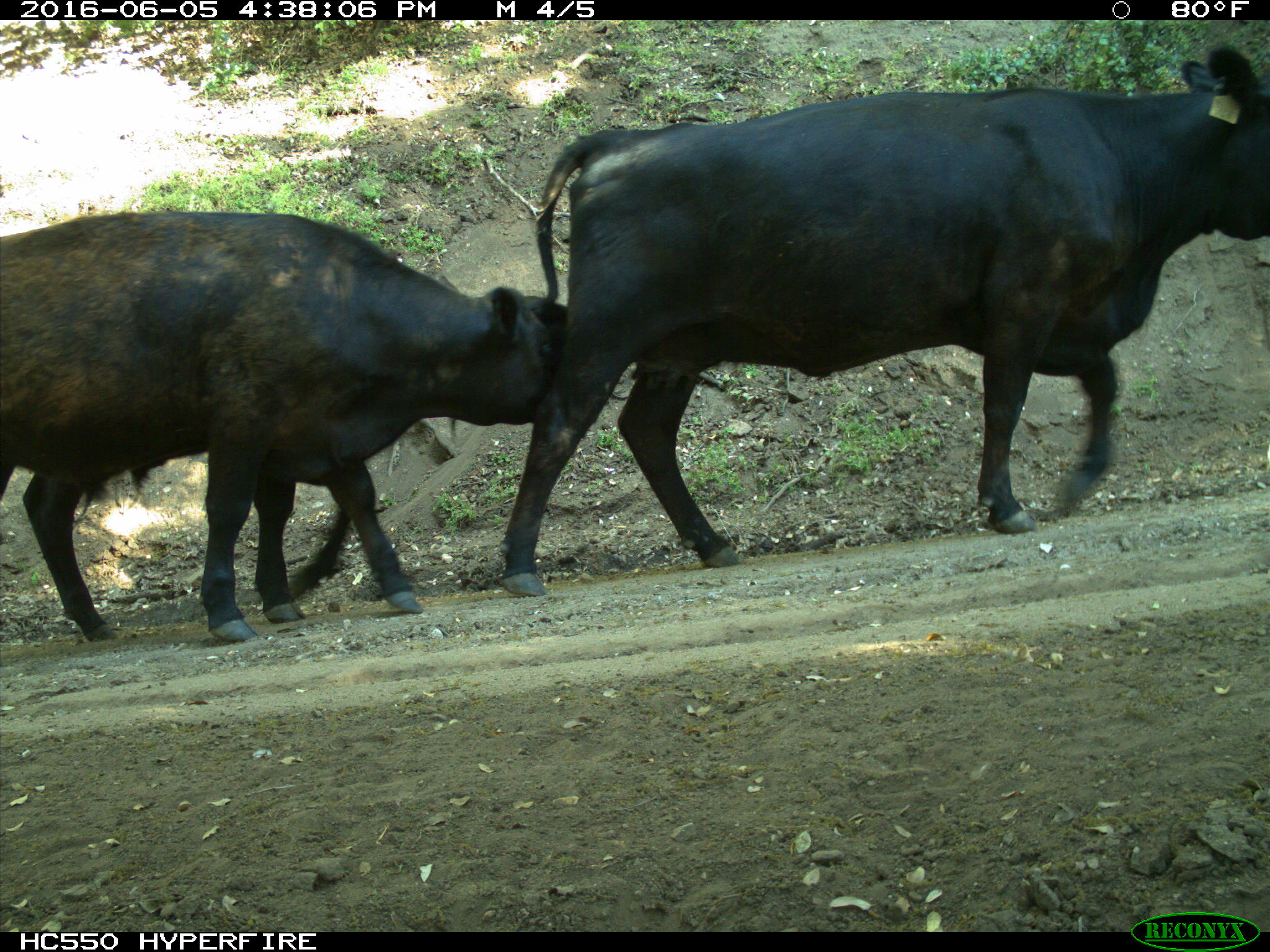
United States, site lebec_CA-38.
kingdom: Animalia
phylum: Chordata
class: Mammalia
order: Artiodactyla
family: Bovidae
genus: Bos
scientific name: Bos taurus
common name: domestic cow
Bos taurus (domestic cow).